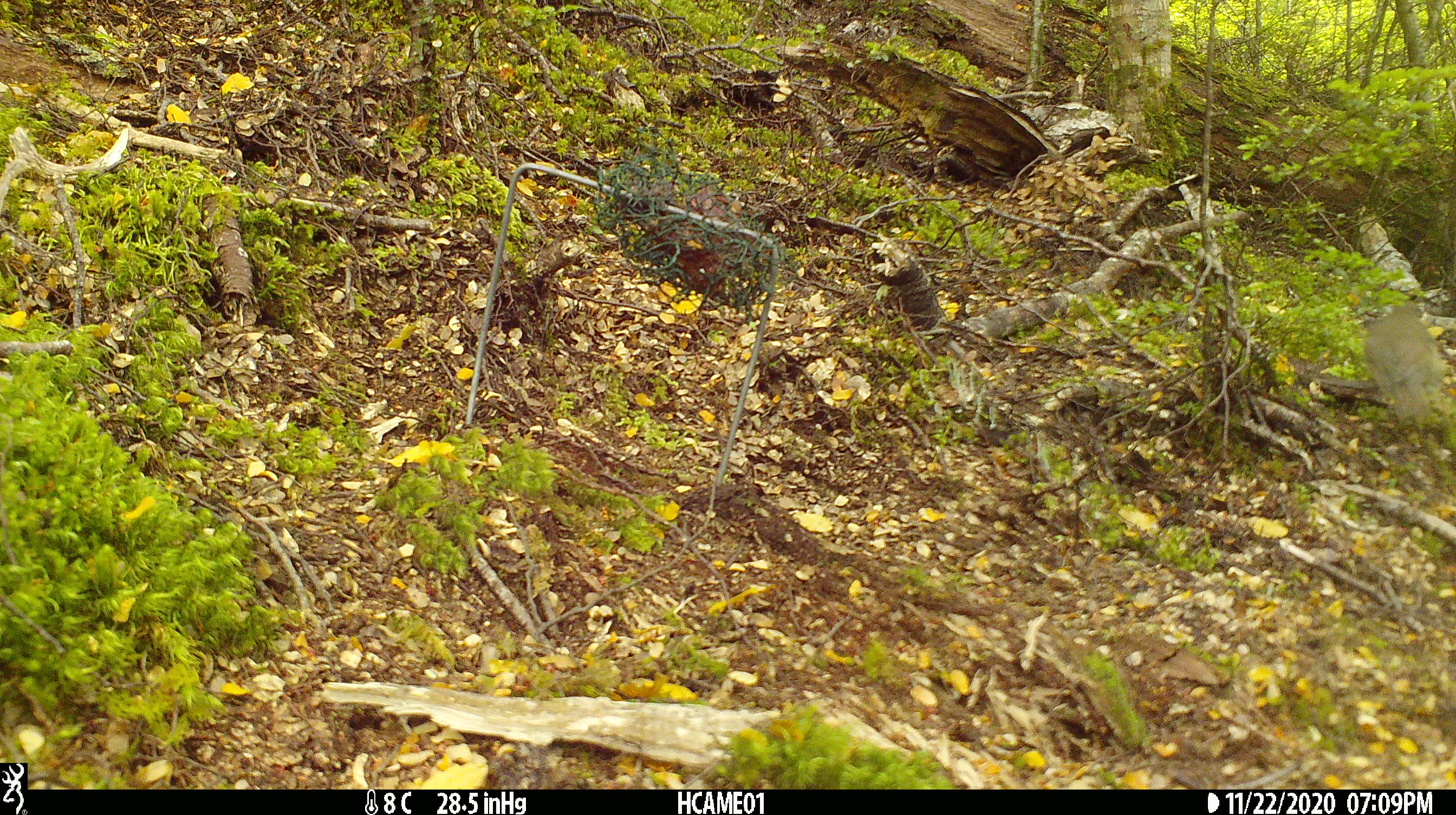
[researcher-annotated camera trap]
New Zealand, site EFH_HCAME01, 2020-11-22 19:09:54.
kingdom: Animalia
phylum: Chordata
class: Aves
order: Passeriformes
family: Petroicidae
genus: Petroica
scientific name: Petroica australis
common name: new zealand robin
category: robin